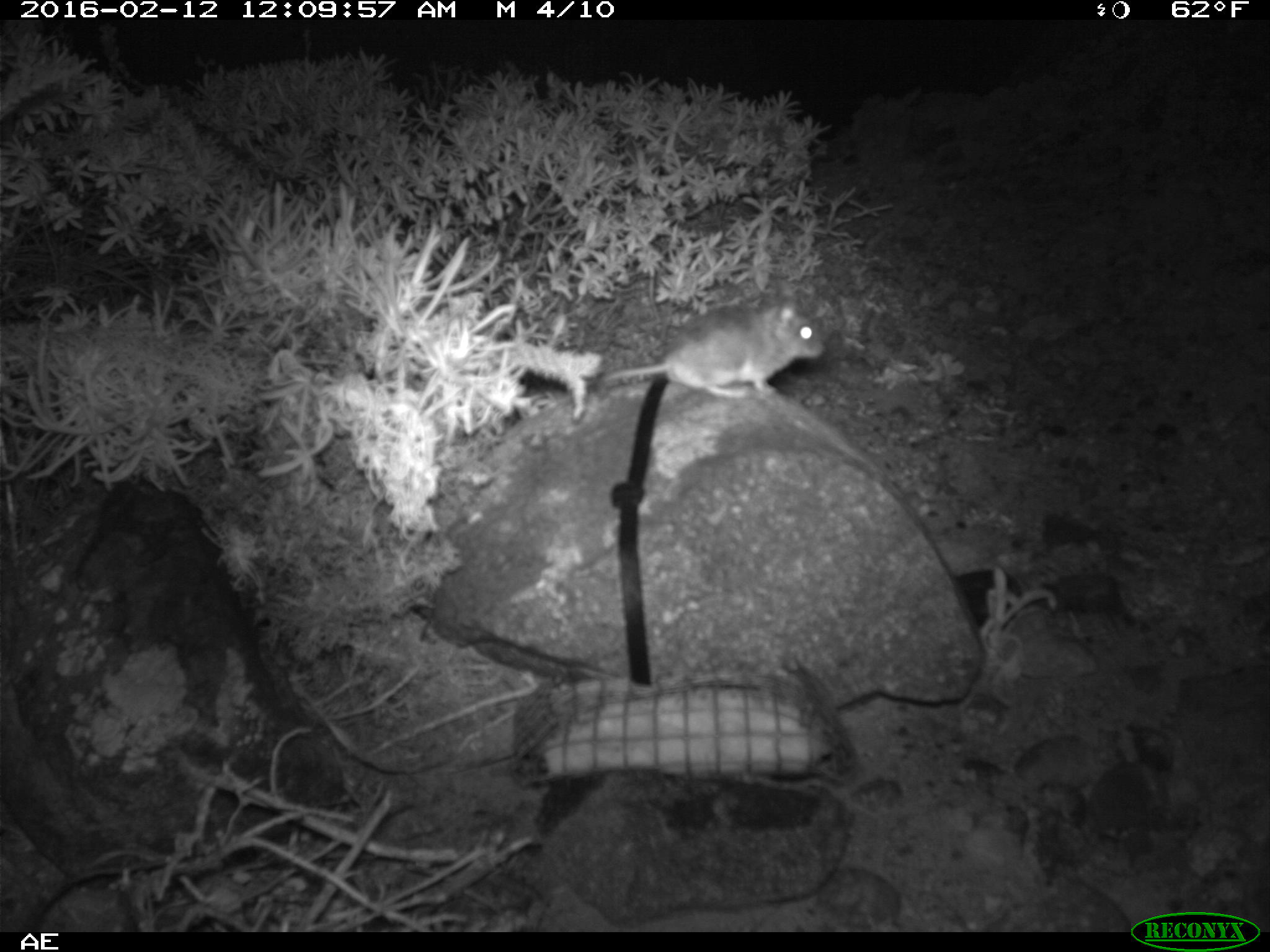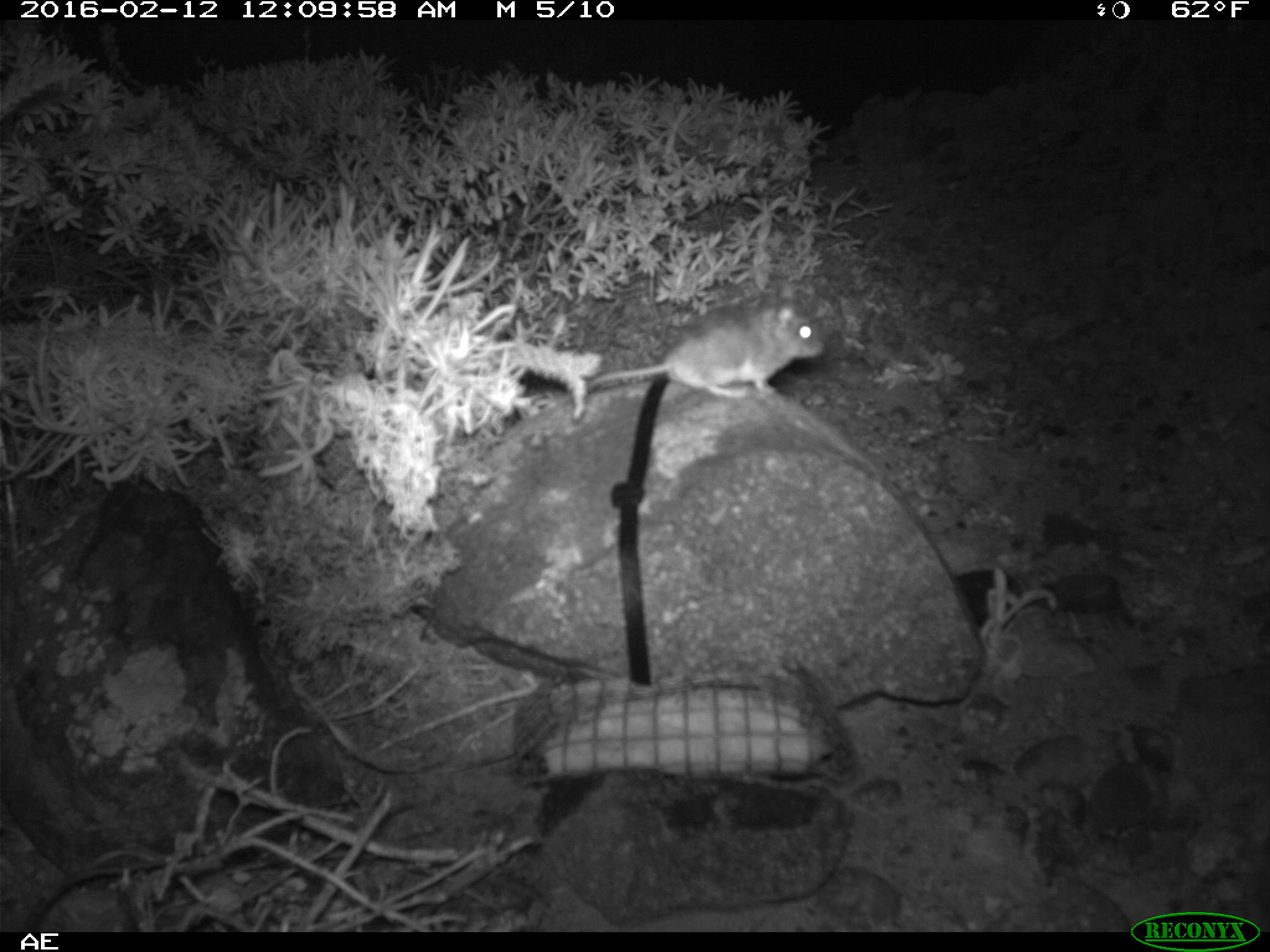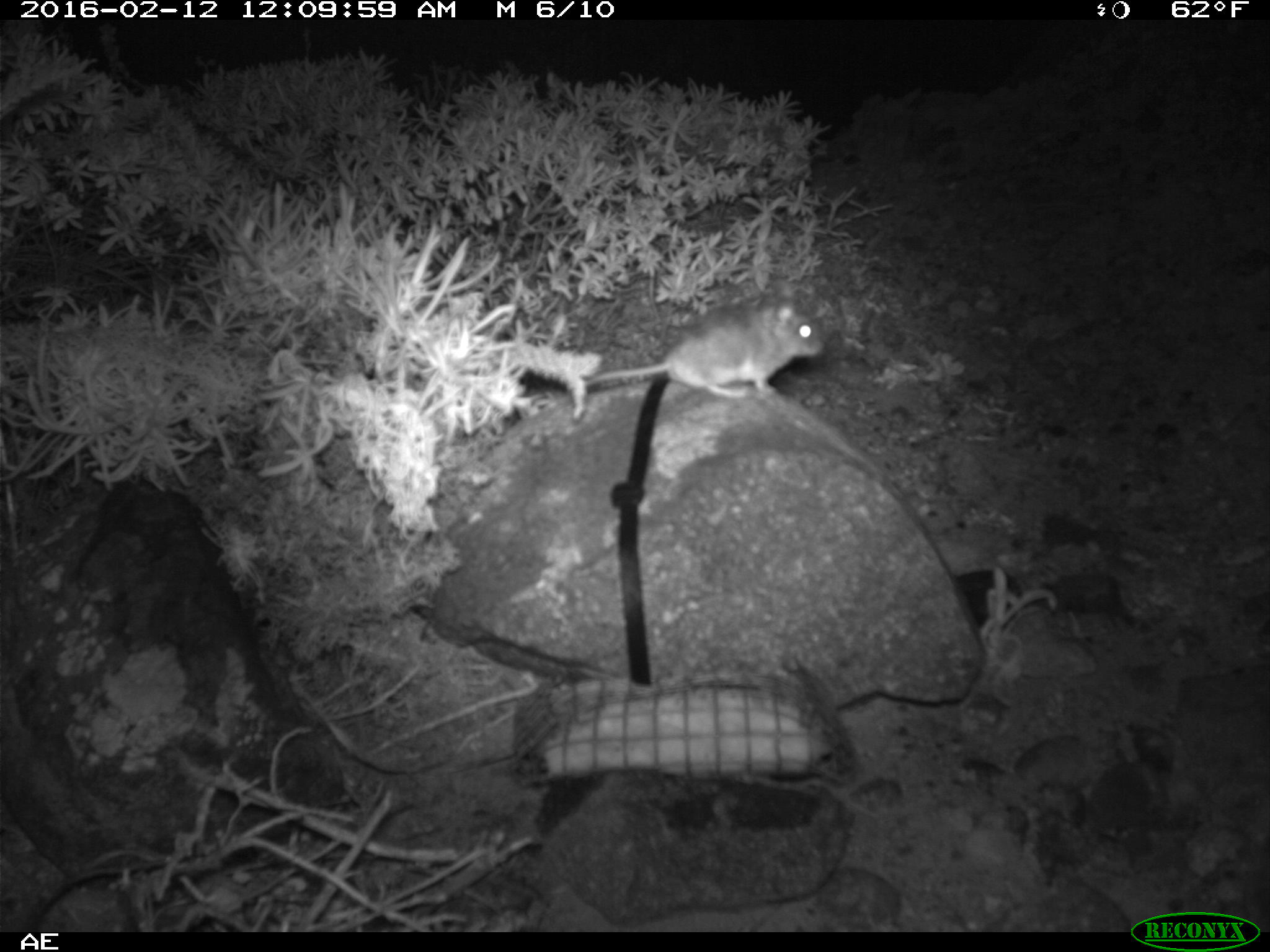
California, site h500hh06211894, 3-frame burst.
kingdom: Animalia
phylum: Chordata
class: Mammalia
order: Rodentia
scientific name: Rodentia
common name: rodent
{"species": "rodent (Rodentia)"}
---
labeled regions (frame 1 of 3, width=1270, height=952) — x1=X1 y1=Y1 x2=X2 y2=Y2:
rodent: x1=603 y1=280 x2=828 y2=403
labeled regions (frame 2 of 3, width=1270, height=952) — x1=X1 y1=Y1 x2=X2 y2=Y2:
rodent: x1=584 y1=282 x2=822 y2=399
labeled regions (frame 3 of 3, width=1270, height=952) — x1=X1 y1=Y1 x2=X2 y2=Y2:
rodent: x1=587 y1=278 x2=825 y2=399